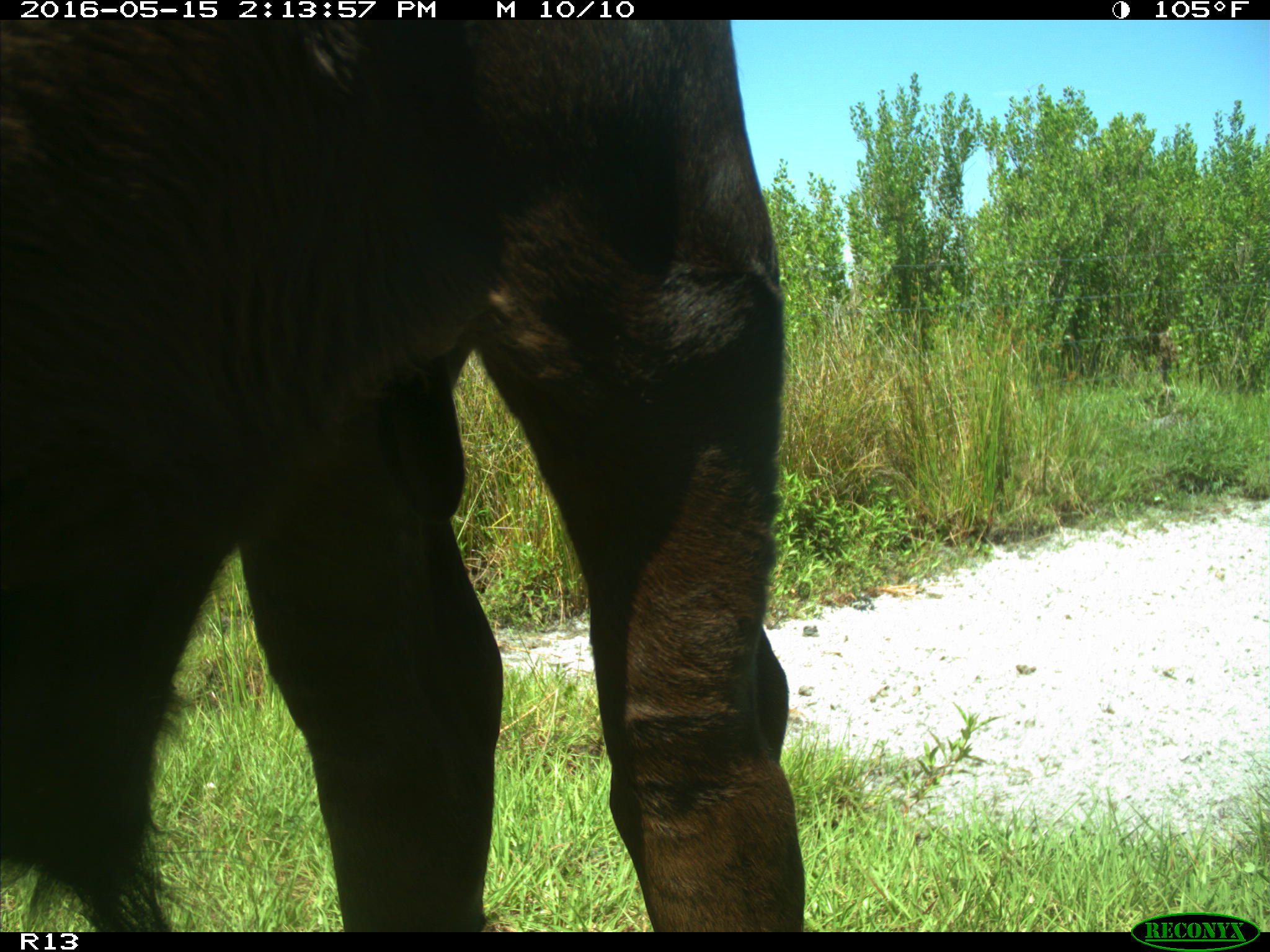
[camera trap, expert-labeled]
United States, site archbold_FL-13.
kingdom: Animalia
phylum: Chordata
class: Mammalia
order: Artiodactyla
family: Bovidae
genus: Bos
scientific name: Bos taurus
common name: domestic cow